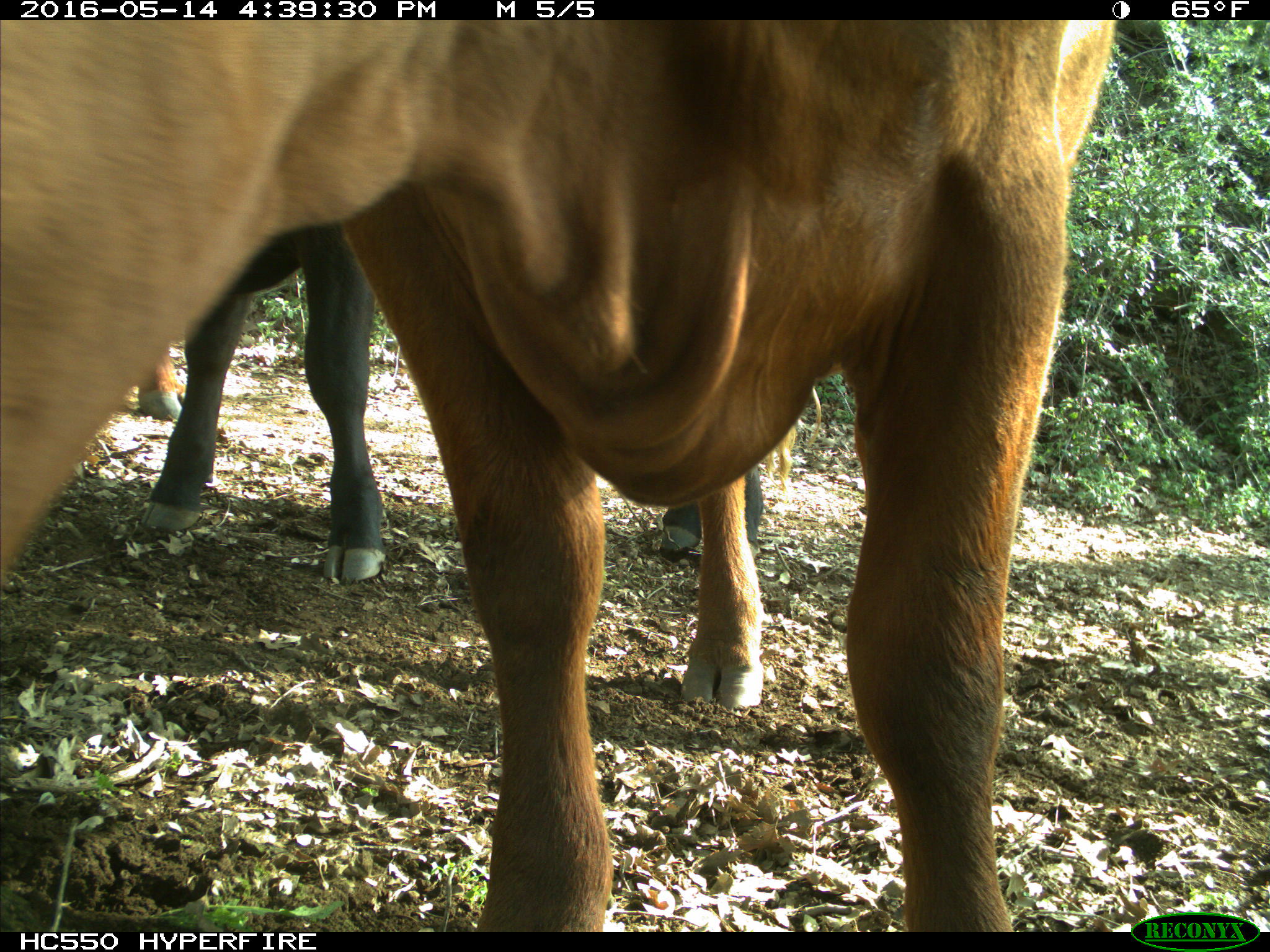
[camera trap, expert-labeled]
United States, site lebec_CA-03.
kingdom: Animalia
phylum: Chordata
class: Mammalia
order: Artiodactyla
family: Bovidae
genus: Bos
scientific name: Bos taurus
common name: domestic cow